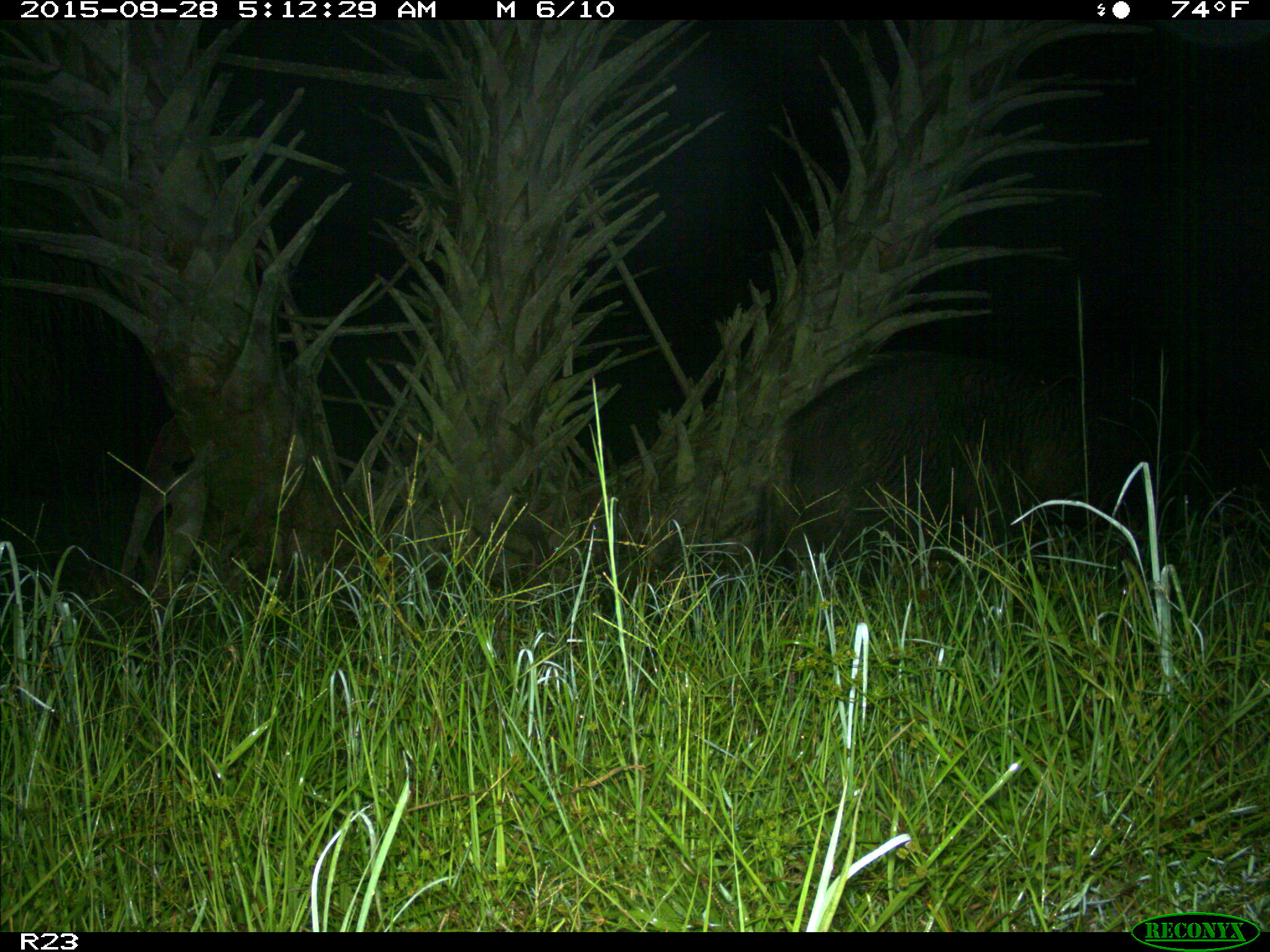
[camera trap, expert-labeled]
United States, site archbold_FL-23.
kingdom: Animalia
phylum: Chordata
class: Mammalia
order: Artiodactyla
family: Suidae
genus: Sus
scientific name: Sus scrofa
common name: wild boar